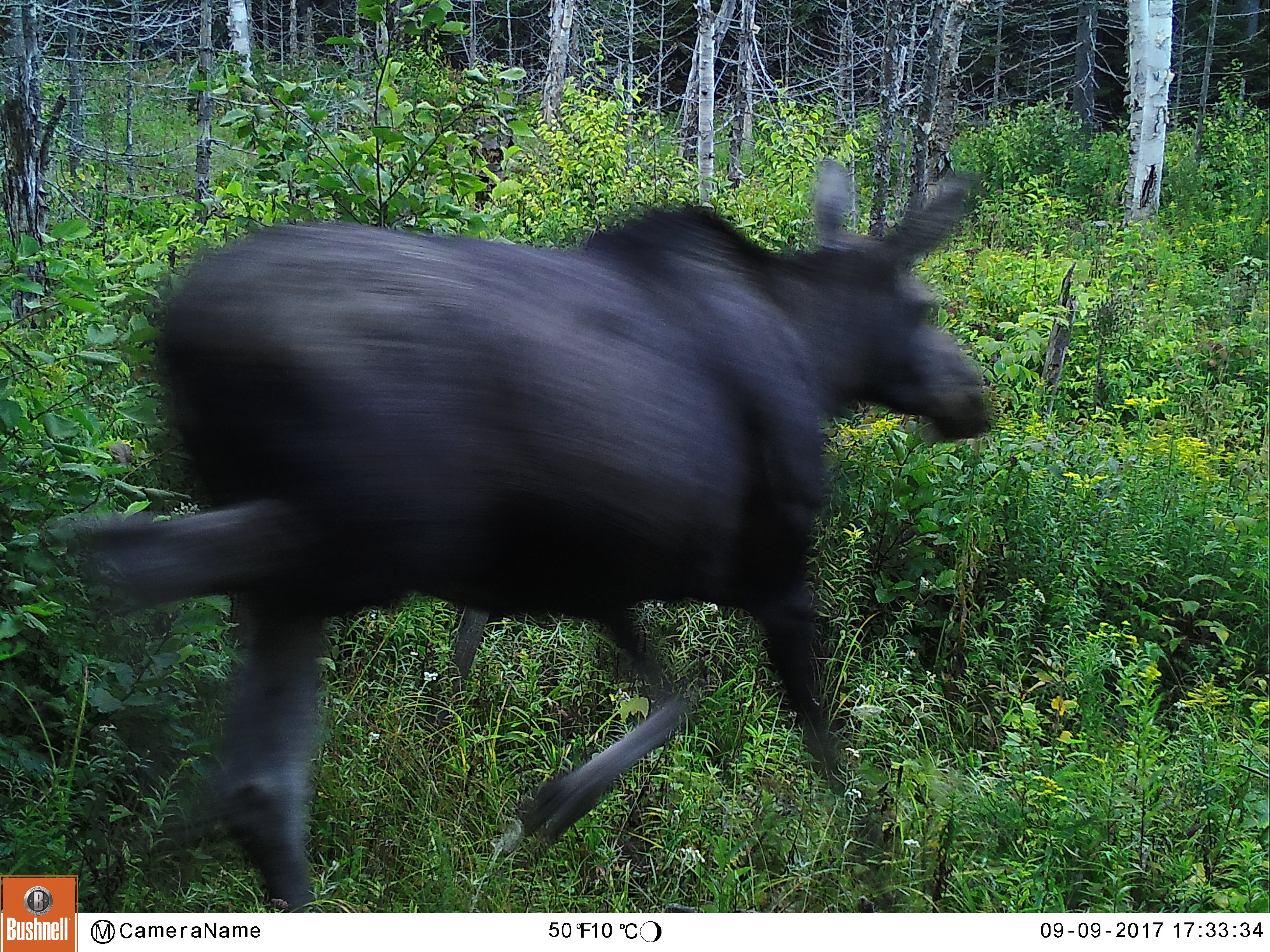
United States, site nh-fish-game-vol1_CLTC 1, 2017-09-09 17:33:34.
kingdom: Animalia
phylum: Chordata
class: Mammalia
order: Artiodactyla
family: Cervidae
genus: Alces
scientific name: Alces alces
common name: moose